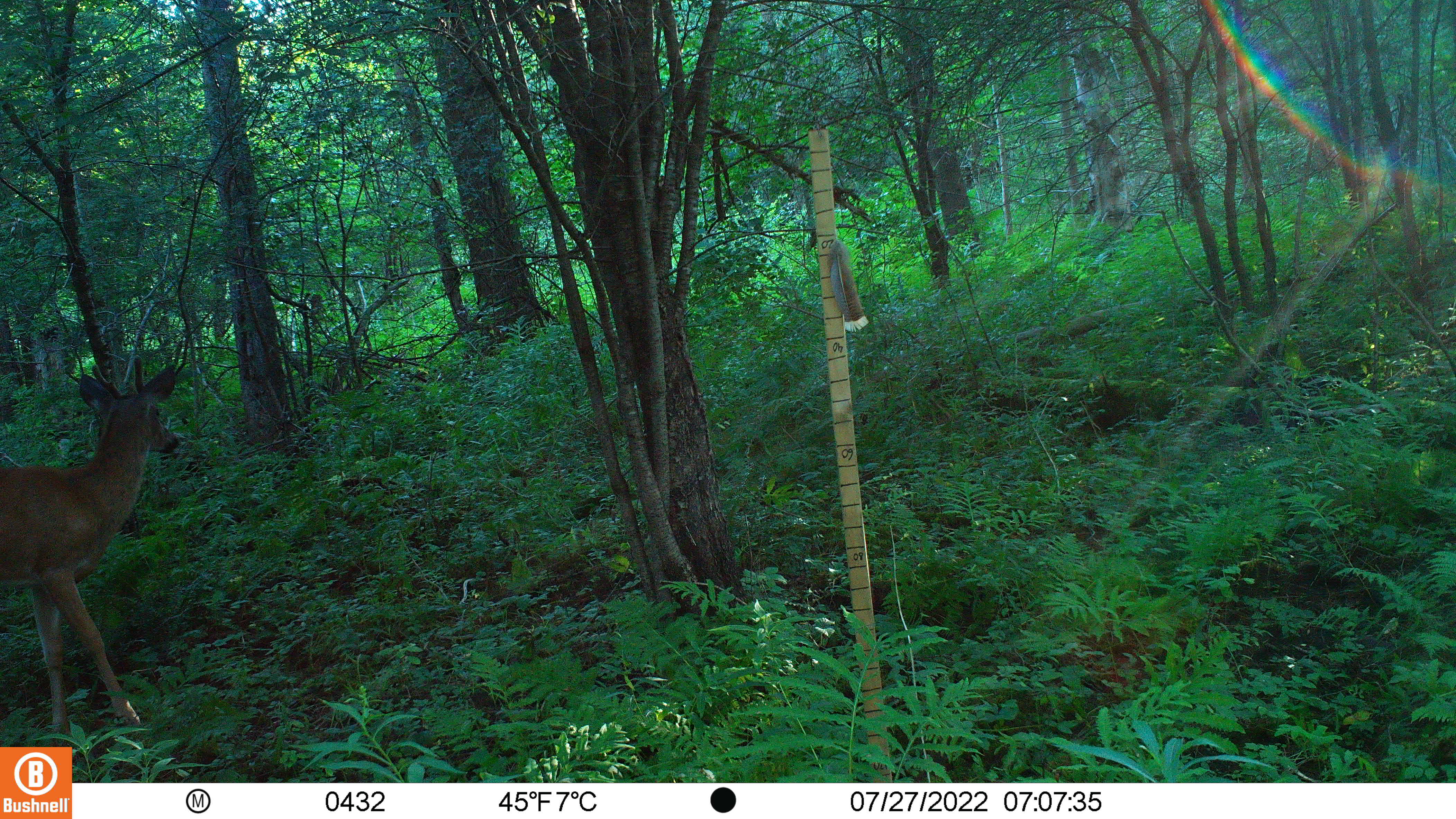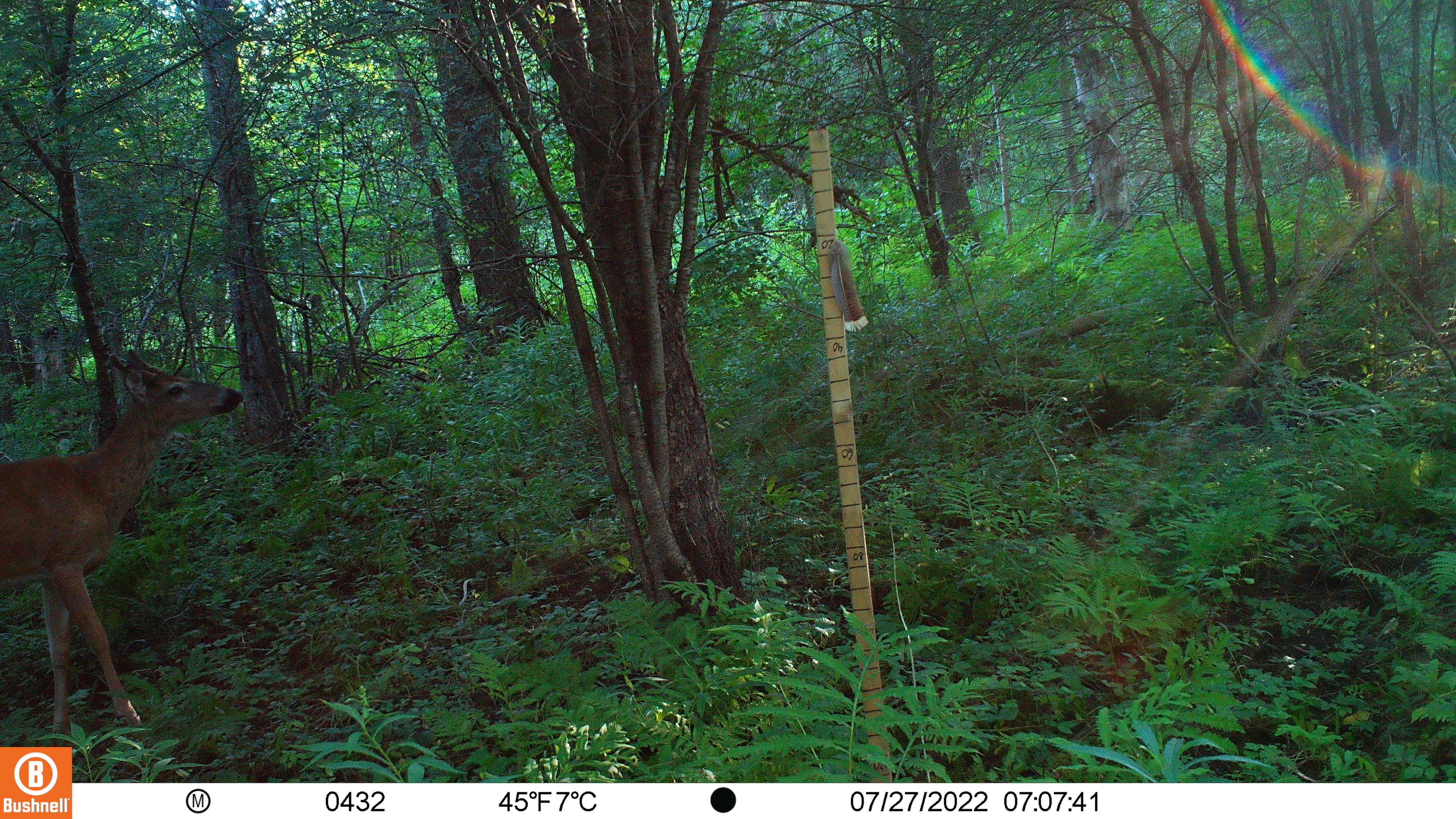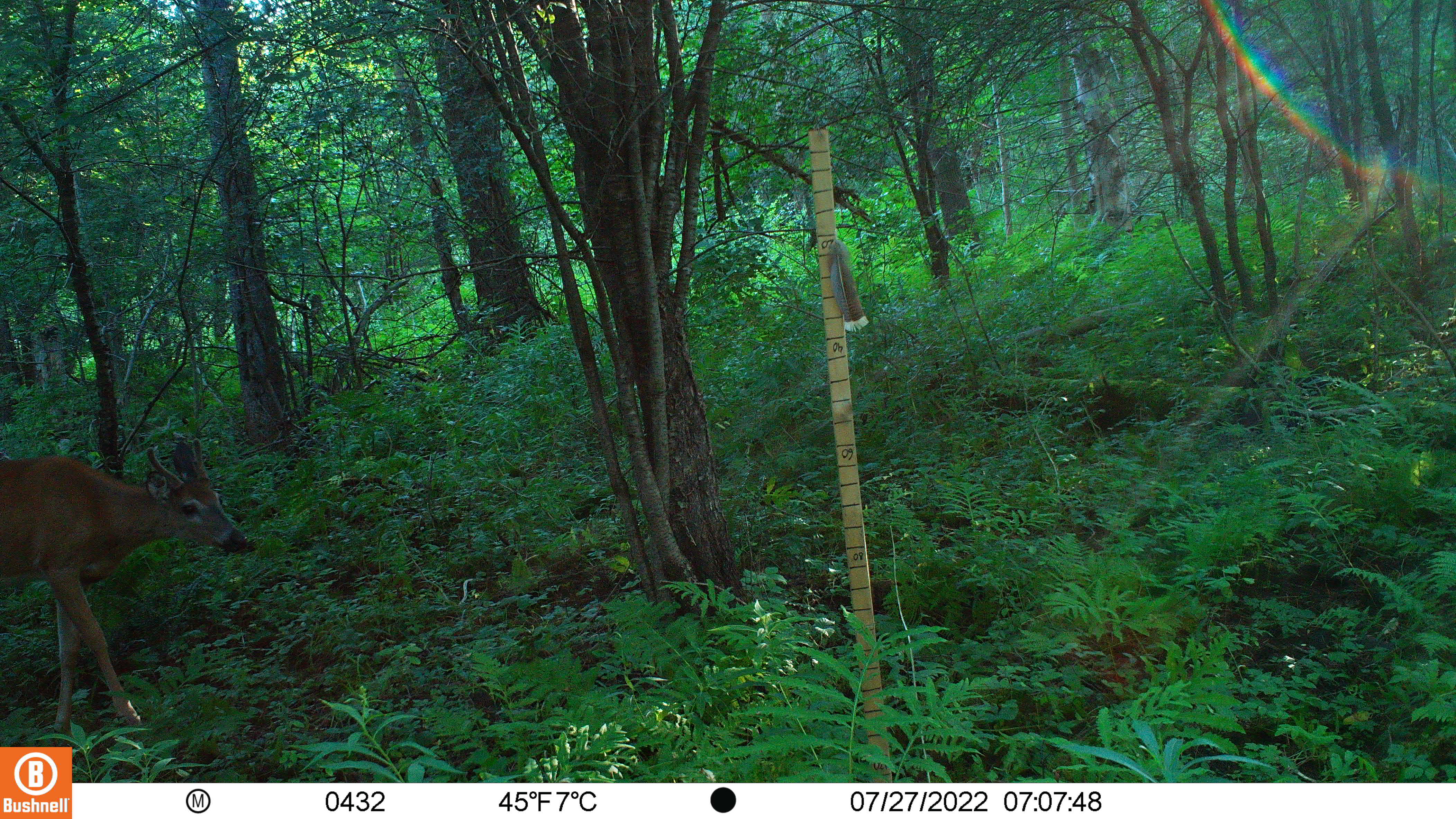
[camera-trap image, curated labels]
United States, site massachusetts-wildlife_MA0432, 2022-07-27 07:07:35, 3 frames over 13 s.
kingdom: Animalia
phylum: Chordata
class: Mammalia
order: Artiodactyla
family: Cervidae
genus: Odocoileus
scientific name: Odocoileus virginianus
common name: white-tailed deer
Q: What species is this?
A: White-tailed deer (Odocoileus virginianus).